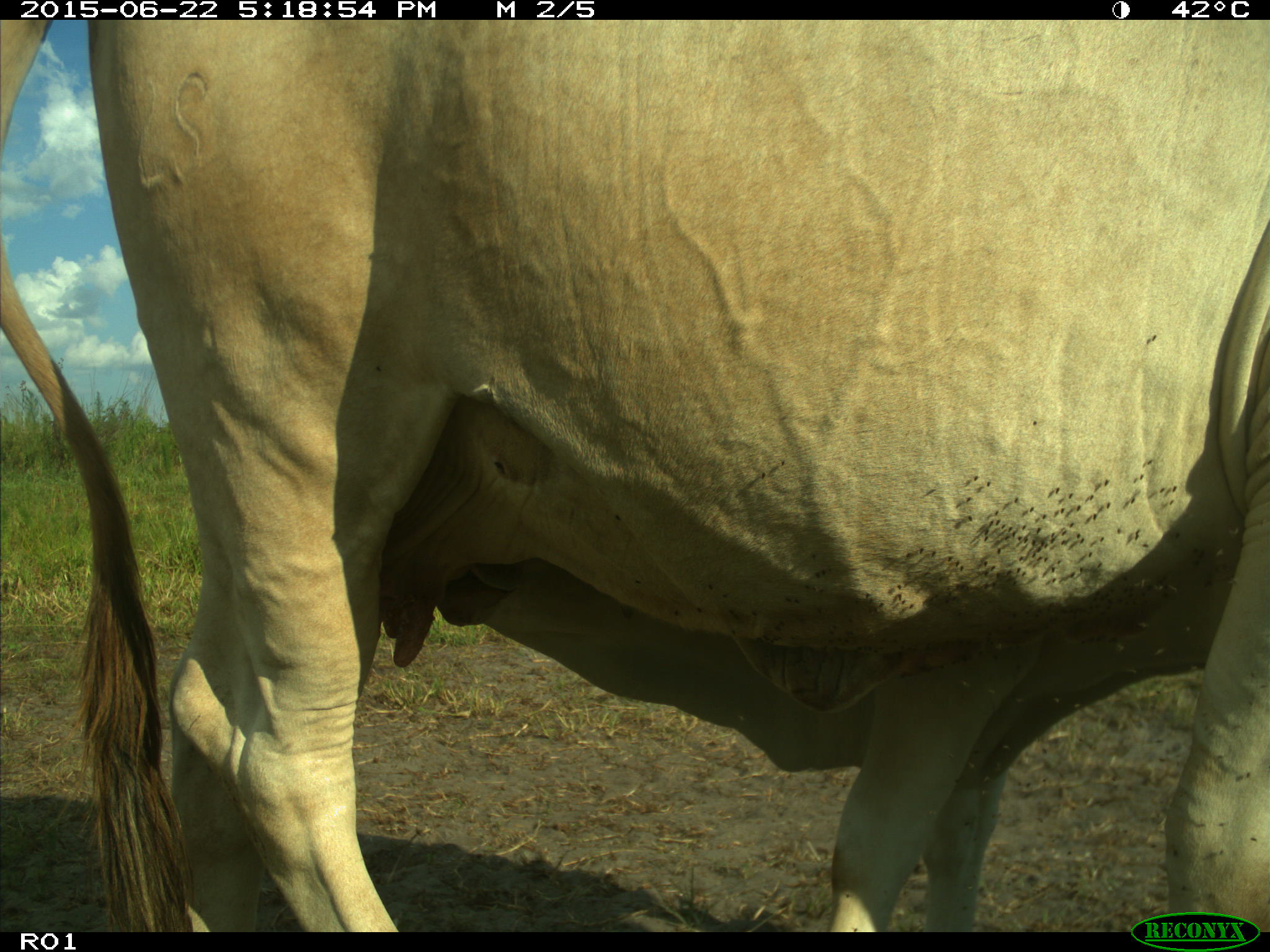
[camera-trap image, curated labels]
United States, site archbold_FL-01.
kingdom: Animalia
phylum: Chordata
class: Mammalia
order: Artiodactyla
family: Bovidae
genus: Bos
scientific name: Bos taurus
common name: domestic cow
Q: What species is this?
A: Bos taurus (domestic cow).